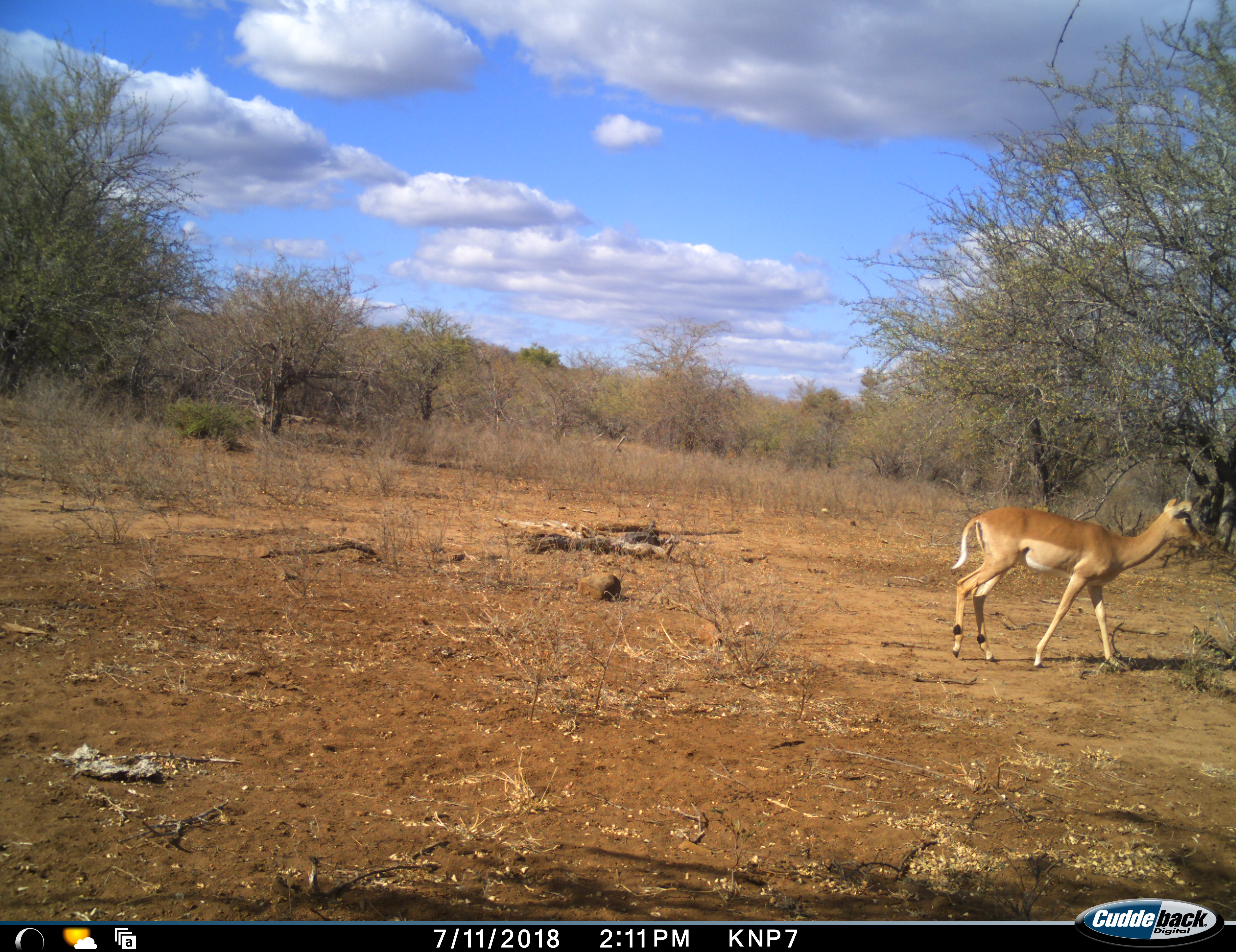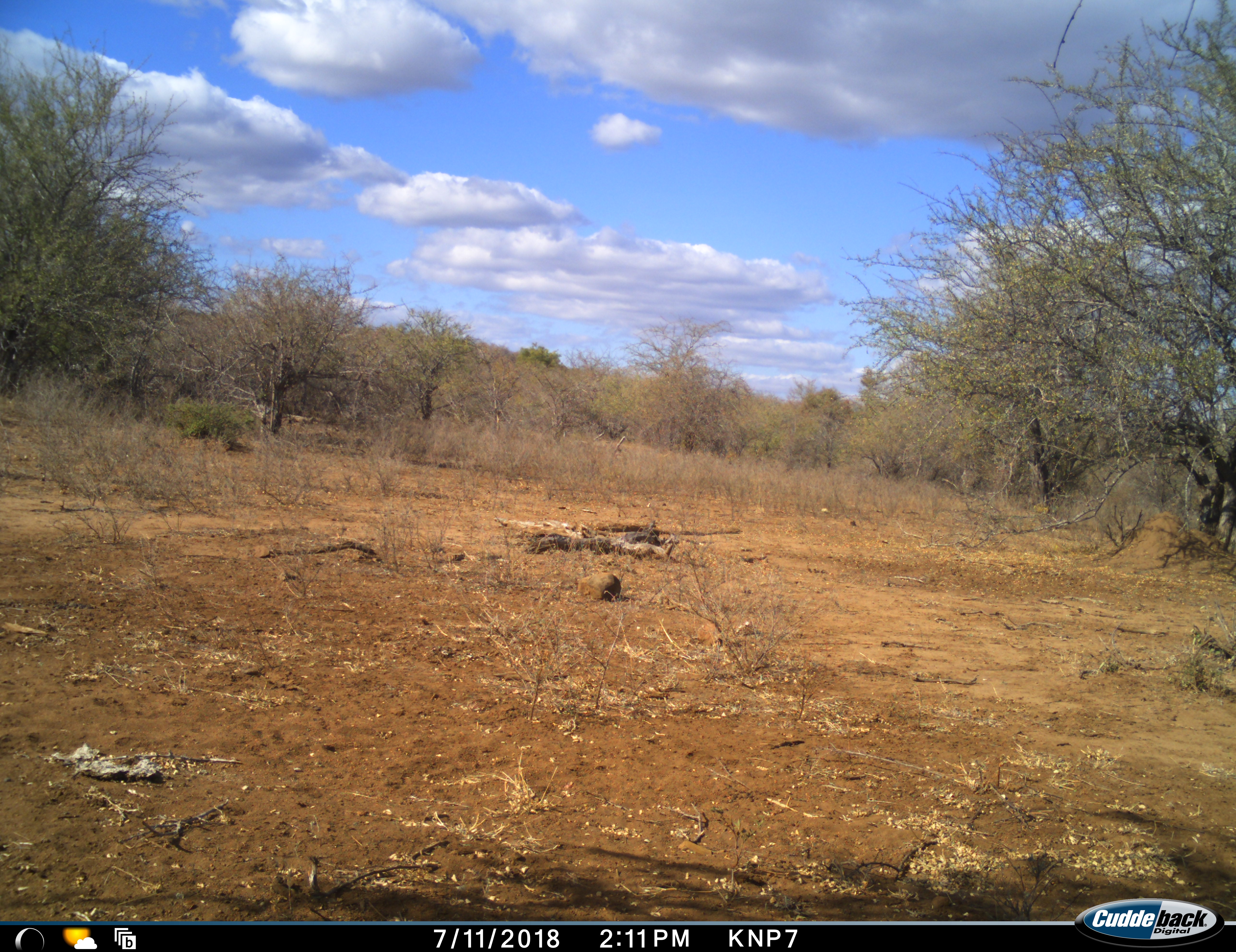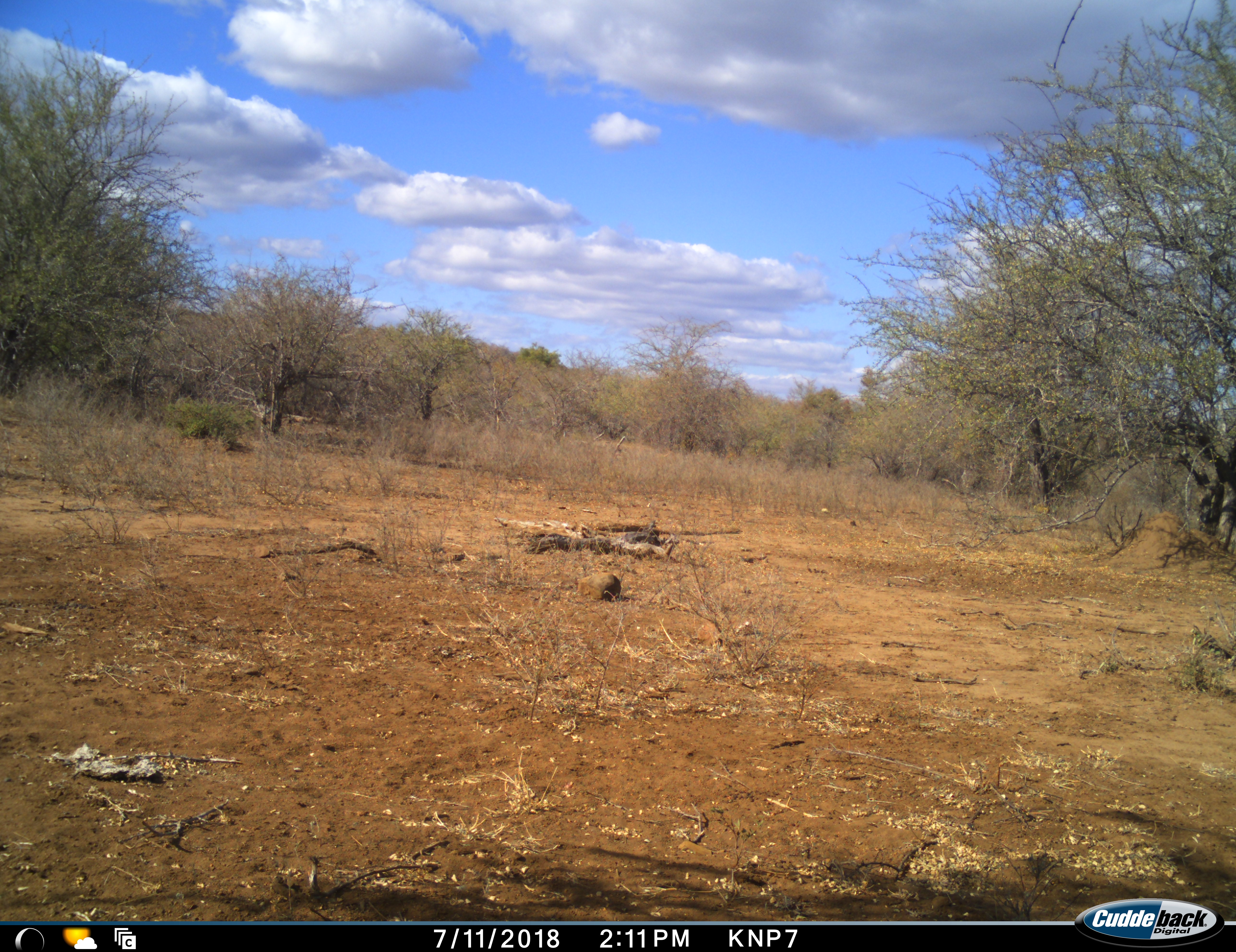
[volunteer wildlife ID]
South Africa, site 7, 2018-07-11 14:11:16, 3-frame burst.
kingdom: Animalia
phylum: Chordata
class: Mammalia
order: Artiodactyla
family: Bovidae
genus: Aepyceros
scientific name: Aepyceros melampus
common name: impala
Impala (Aepyceros melampus), count 1. Behavior (volunteer vote fractions): standing 0%, resting 0%, moving 100%, interacting 0%. Young present (vote fraction): 0%. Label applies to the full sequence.